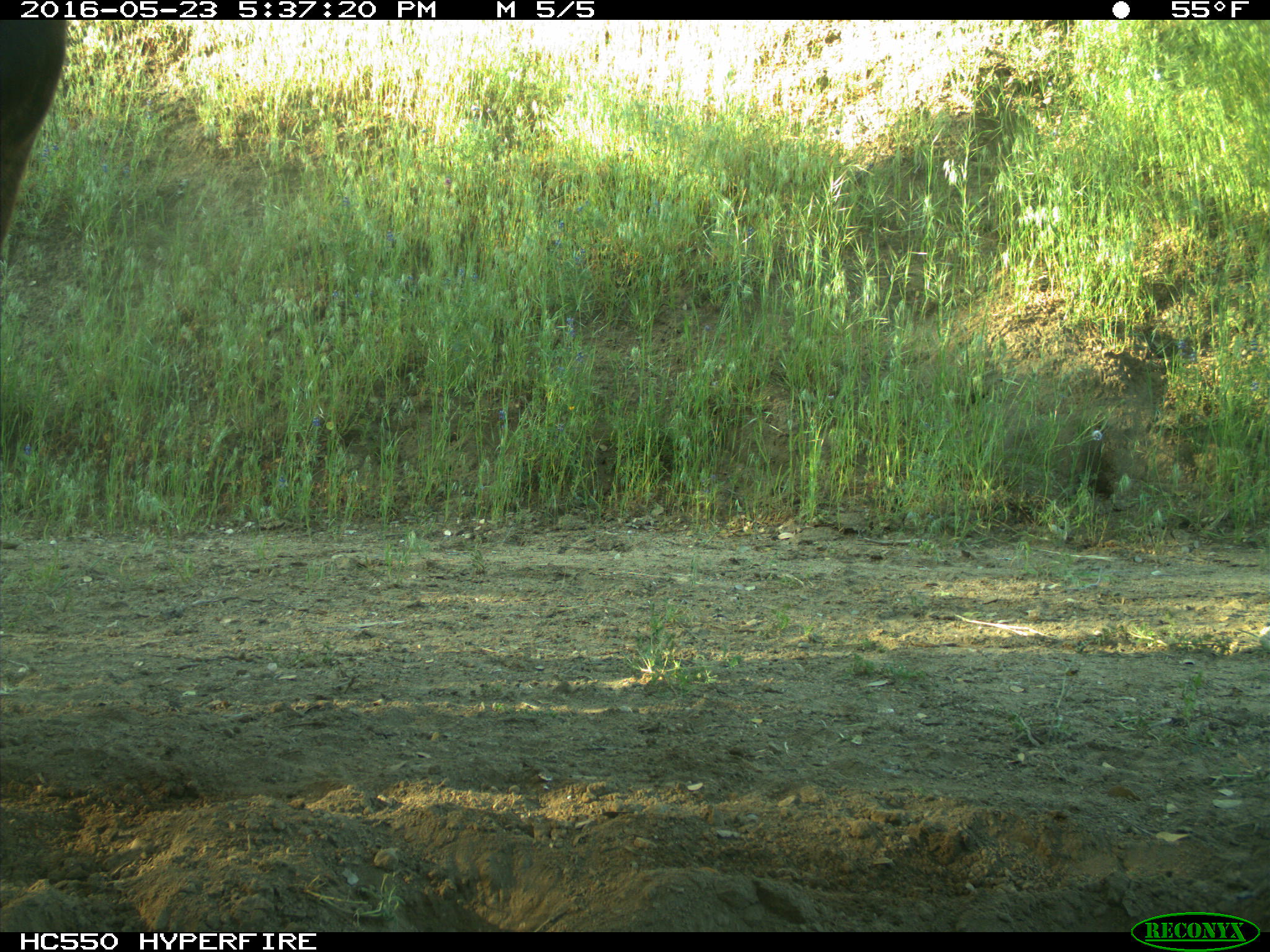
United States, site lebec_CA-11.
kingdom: Animalia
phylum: Chordata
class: Mammalia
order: Artiodactyla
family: Bovidae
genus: Bos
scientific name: Bos taurus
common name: domestic cow